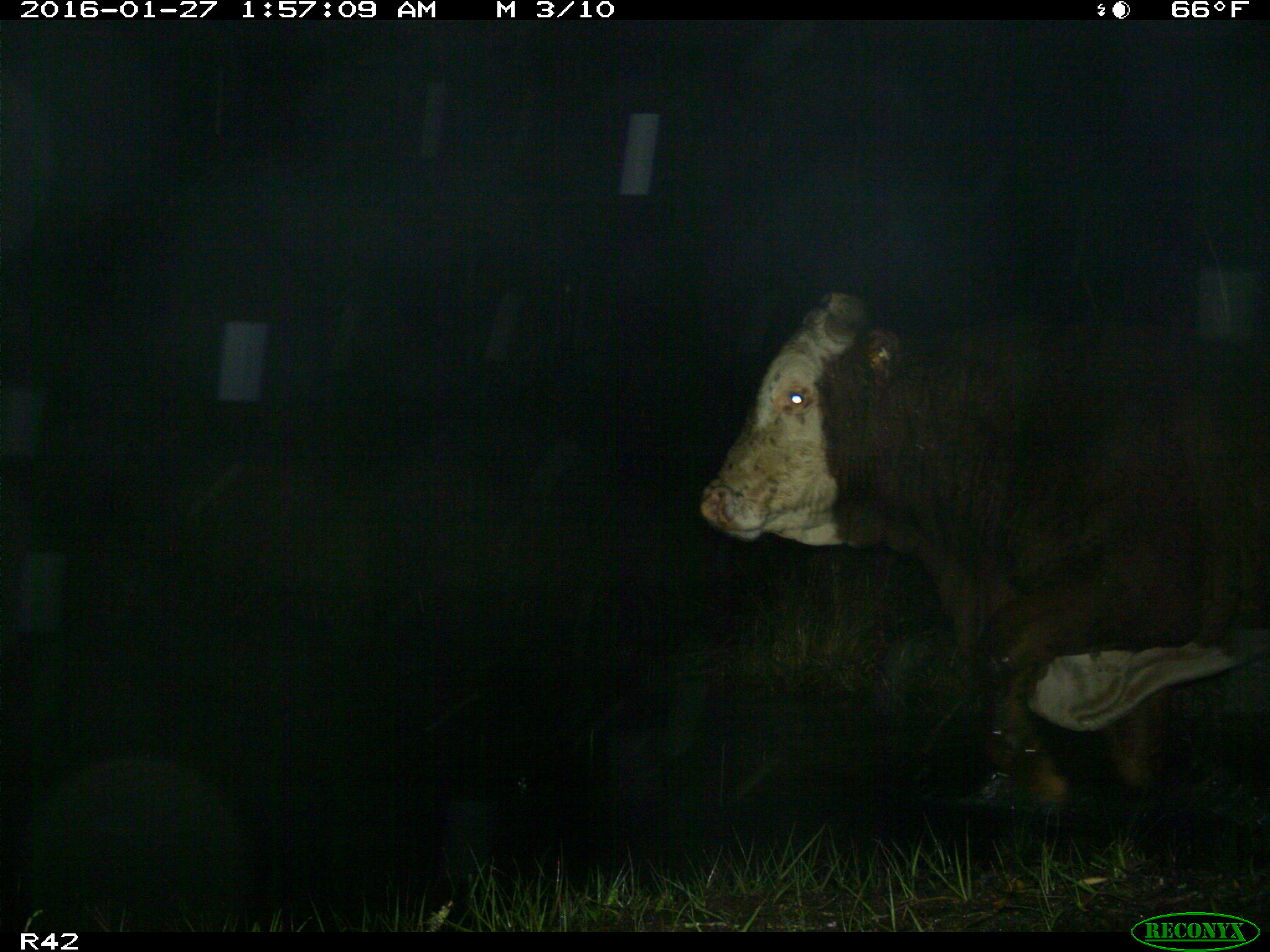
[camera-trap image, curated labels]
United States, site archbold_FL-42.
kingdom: Animalia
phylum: Chordata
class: Mammalia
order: Artiodactyla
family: Bovidae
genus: Bos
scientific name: Bos taurus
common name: domestic cow